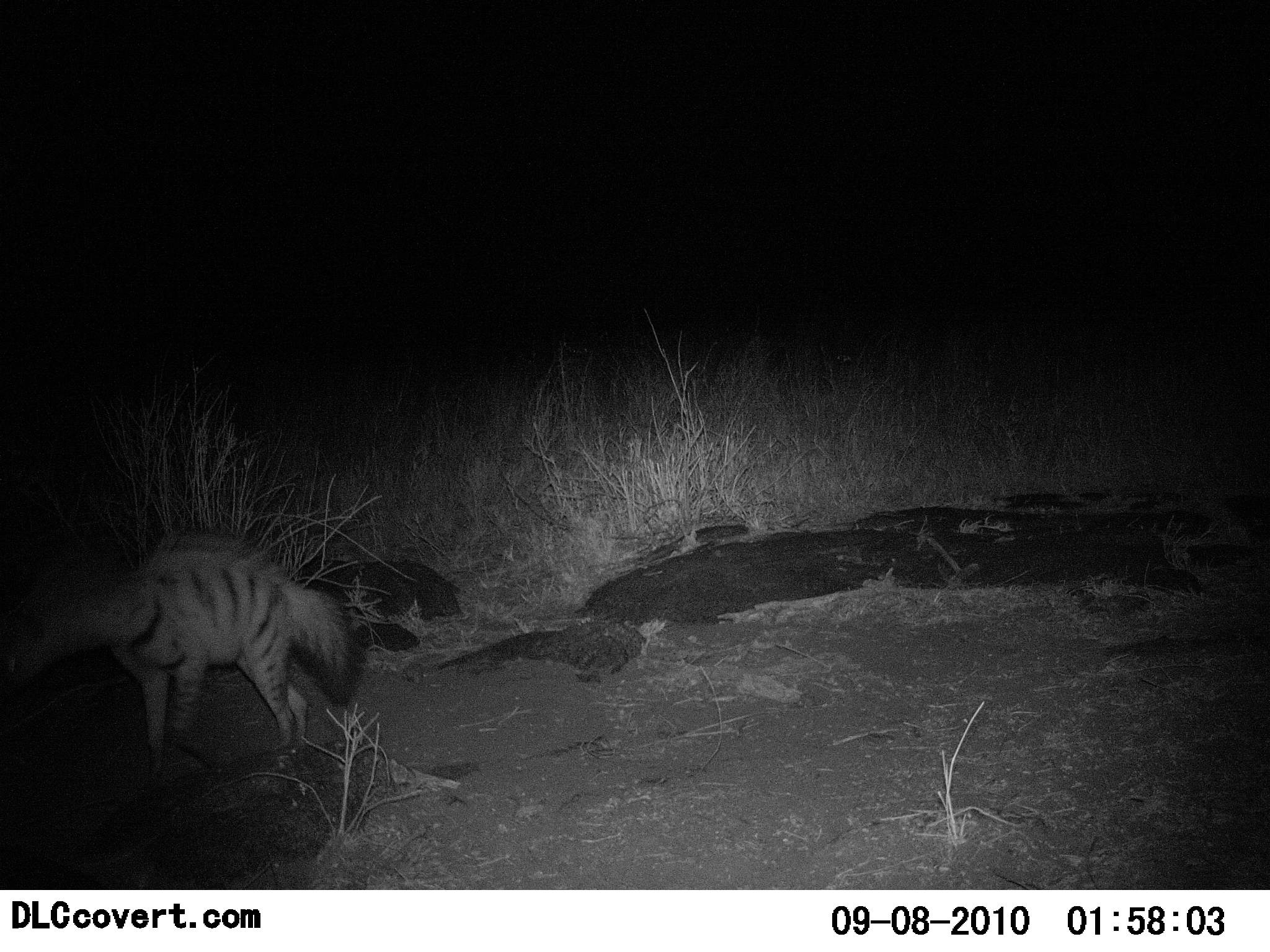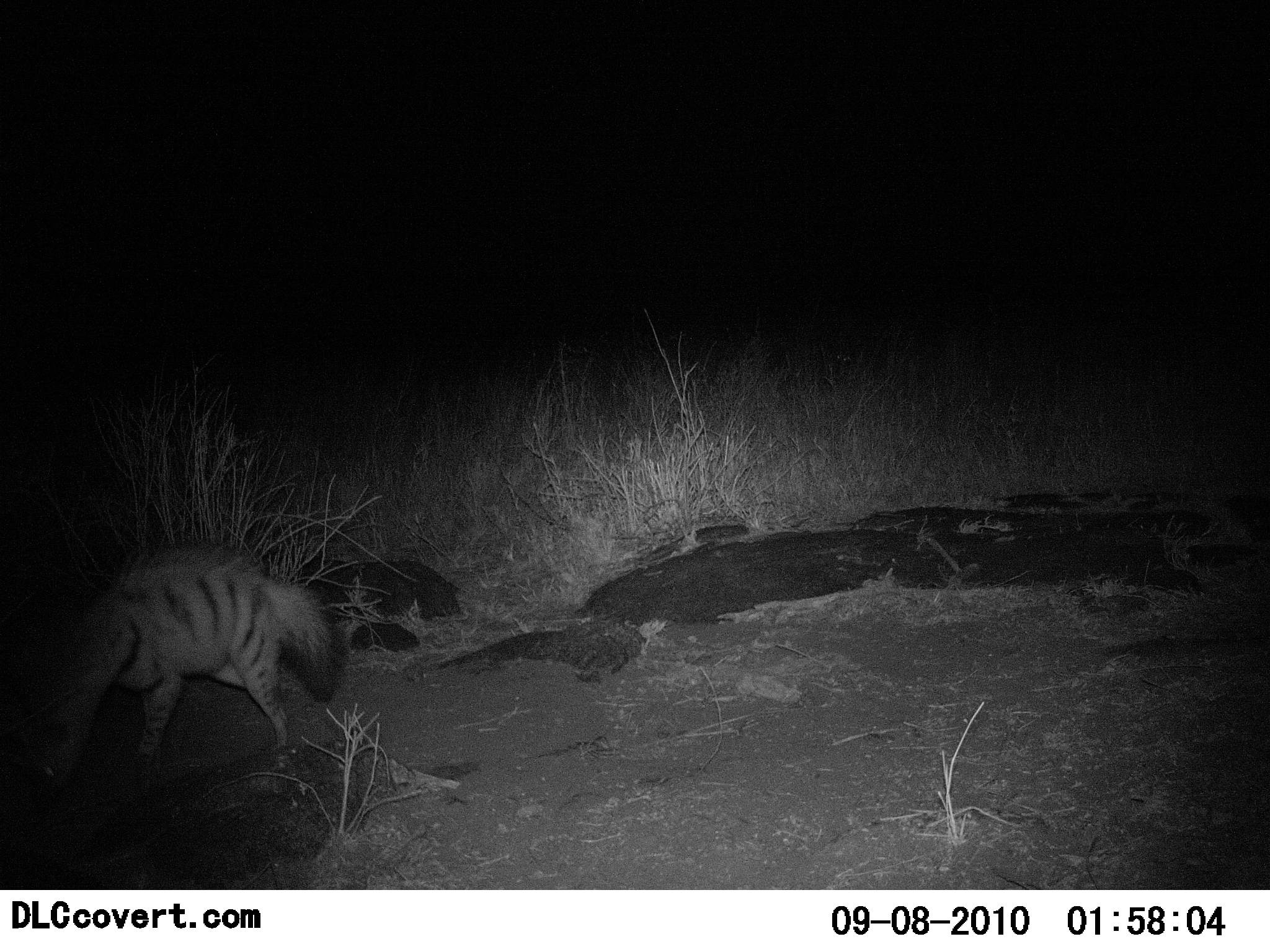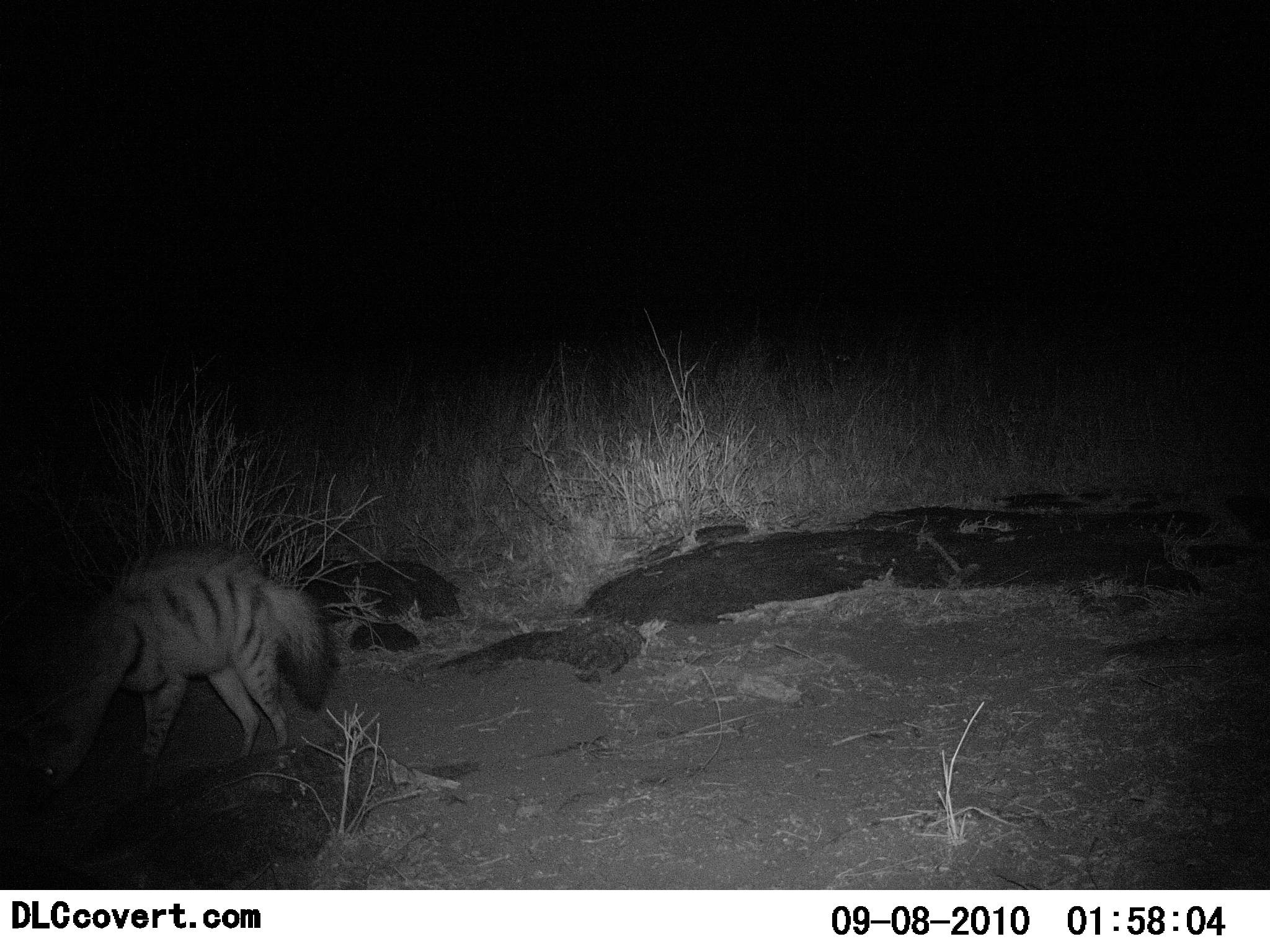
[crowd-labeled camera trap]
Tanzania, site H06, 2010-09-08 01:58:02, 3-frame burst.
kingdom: Animalia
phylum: Chordata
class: Mammalia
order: Carnivora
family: Hyaenidae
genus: Hyaena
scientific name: Hyaena hyaena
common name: striped hyena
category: hyenastriped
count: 1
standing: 64%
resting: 0%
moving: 36%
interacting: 9%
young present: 0%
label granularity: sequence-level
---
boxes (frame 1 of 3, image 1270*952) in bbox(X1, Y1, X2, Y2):
animal: bbox(0, 538, 360, 777)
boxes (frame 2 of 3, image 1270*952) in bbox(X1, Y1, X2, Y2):
animal: bbox(16, 549, 341, 793)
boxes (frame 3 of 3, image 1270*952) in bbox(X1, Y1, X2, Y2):
animal: bbox(15, 544, 334, 792)